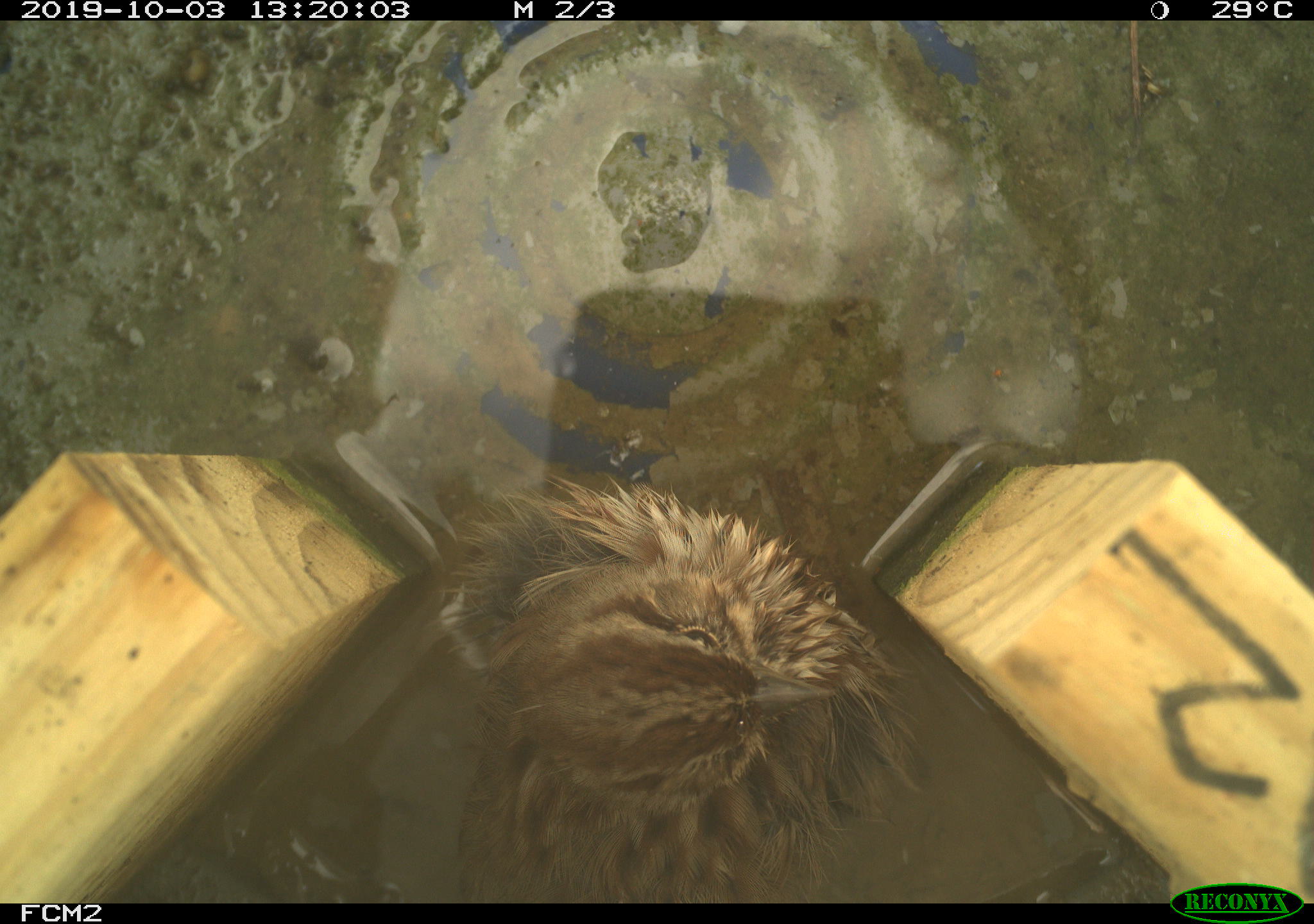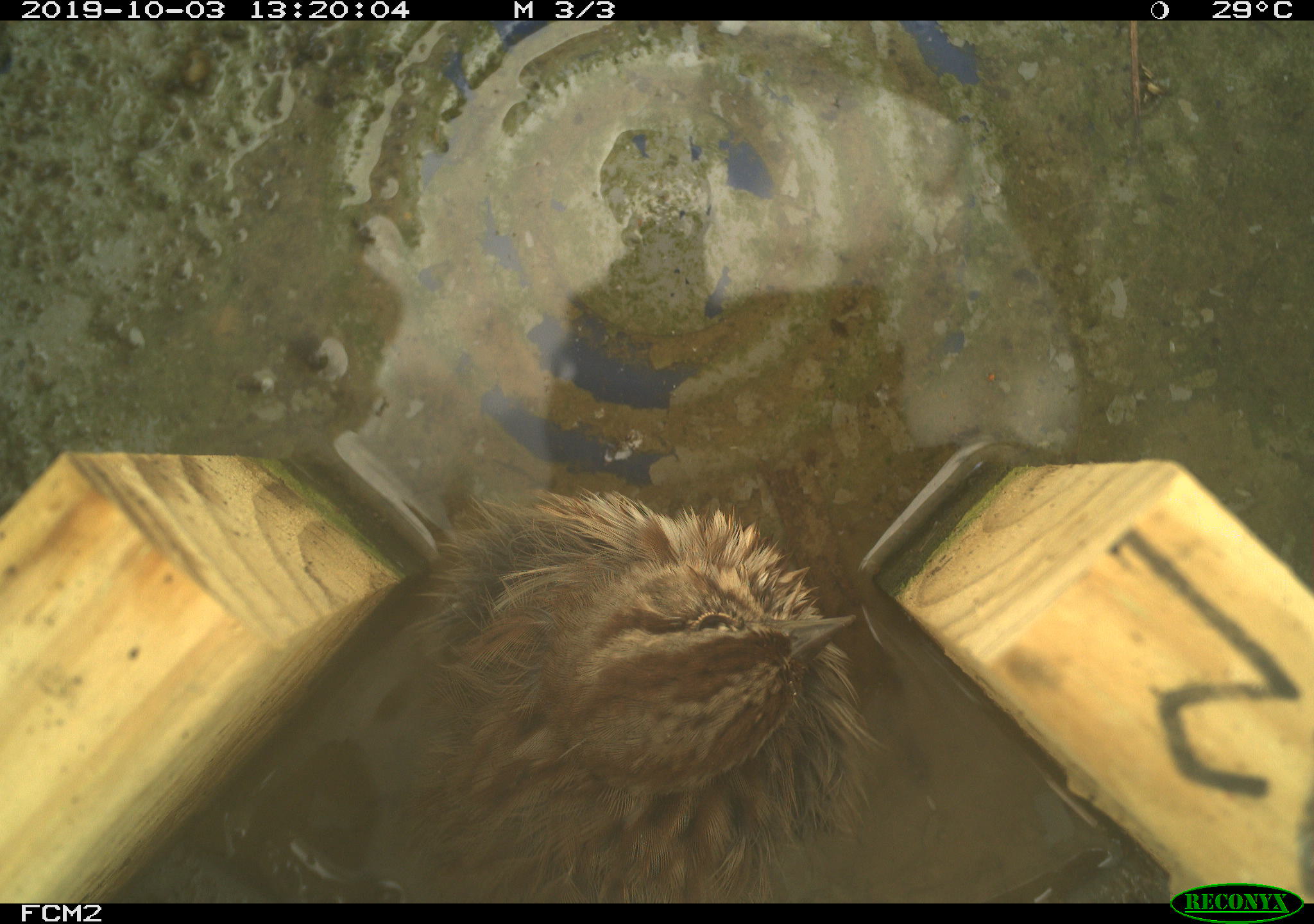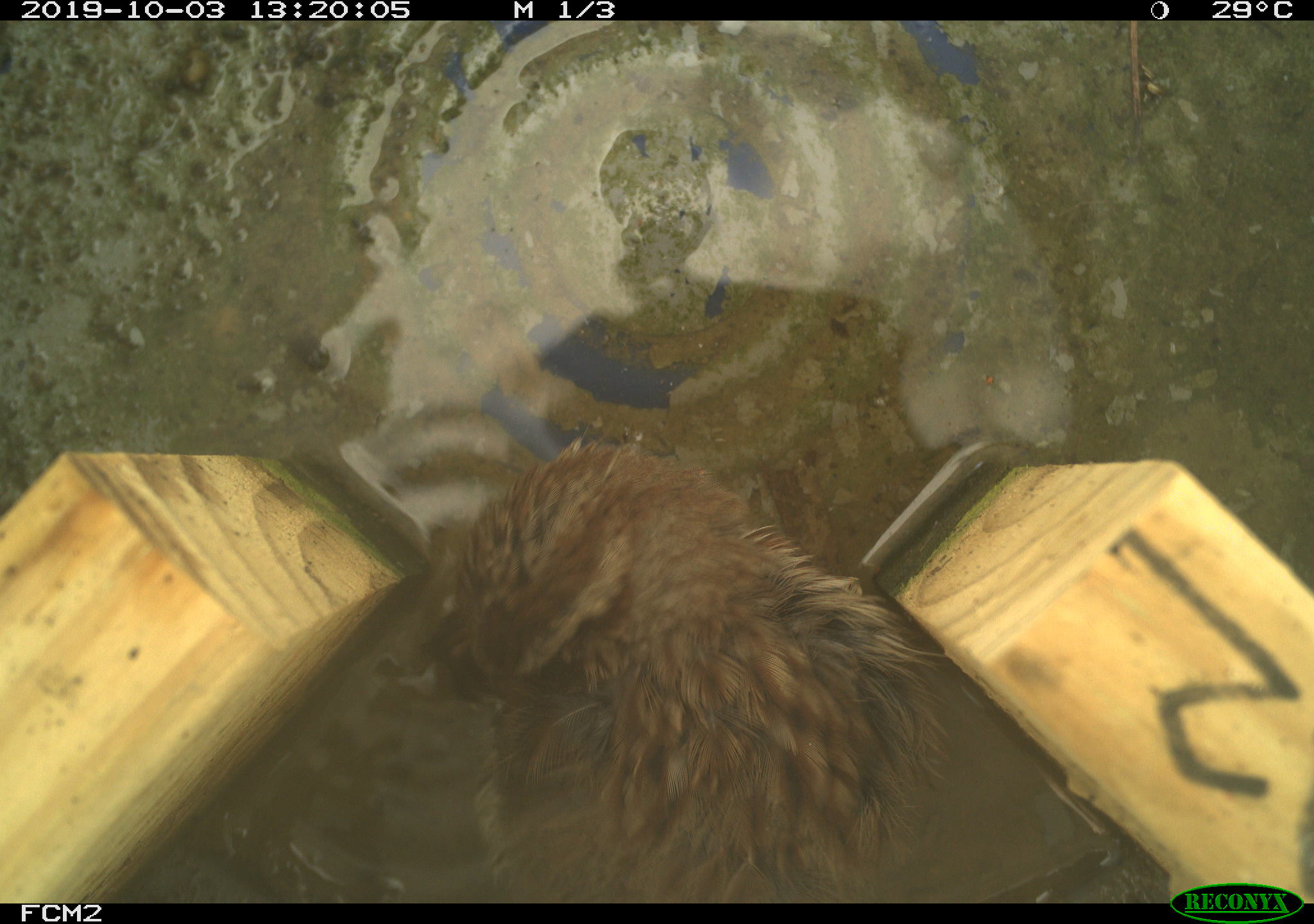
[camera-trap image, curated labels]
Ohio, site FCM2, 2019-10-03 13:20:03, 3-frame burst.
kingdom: Animalia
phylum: Chordata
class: Aves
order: Passeriformes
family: Passerellidae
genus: Melospiza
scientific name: Melospiza melodia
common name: song sparrow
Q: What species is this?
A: Song sparrow (Melospiza melodia).